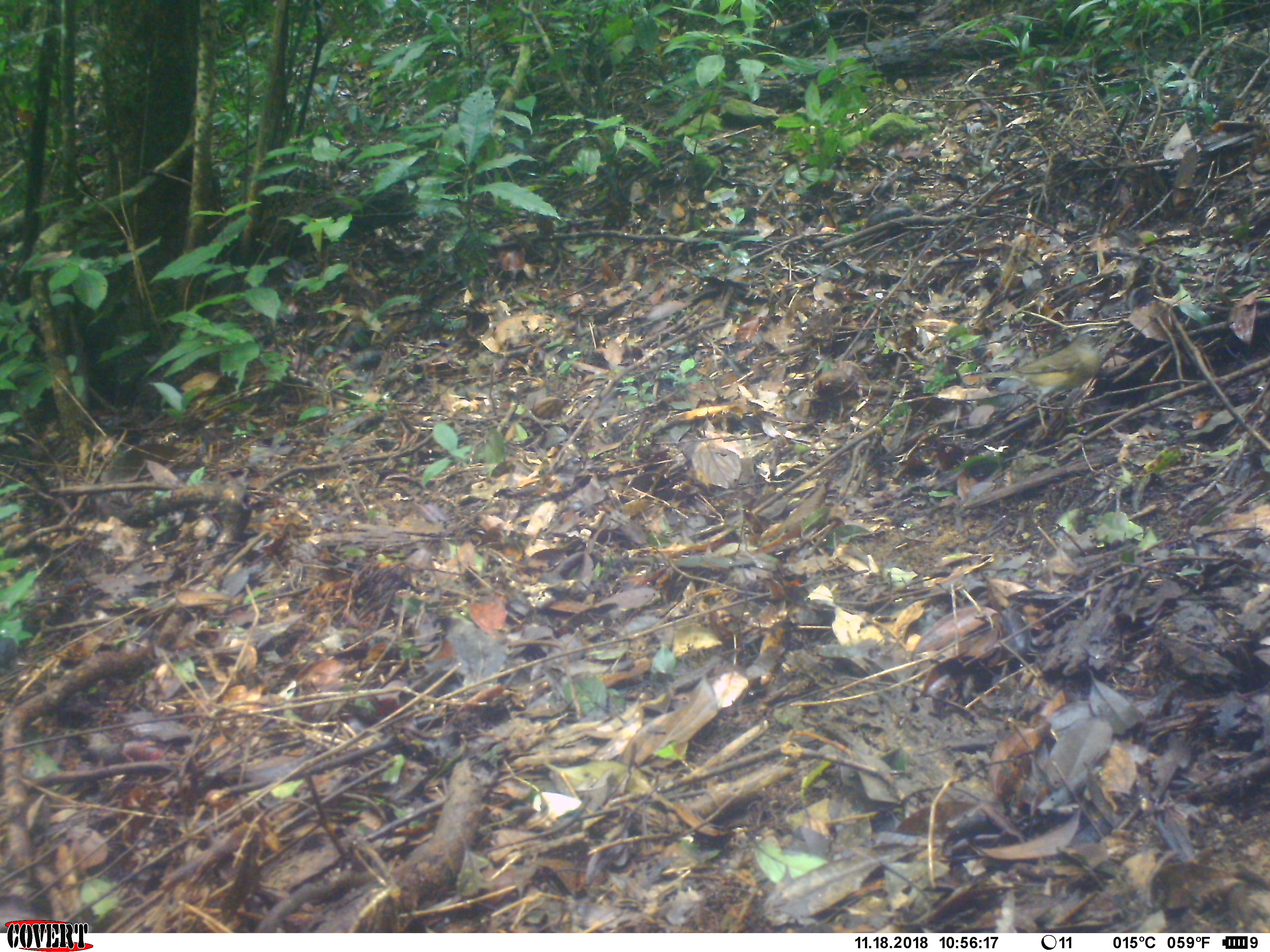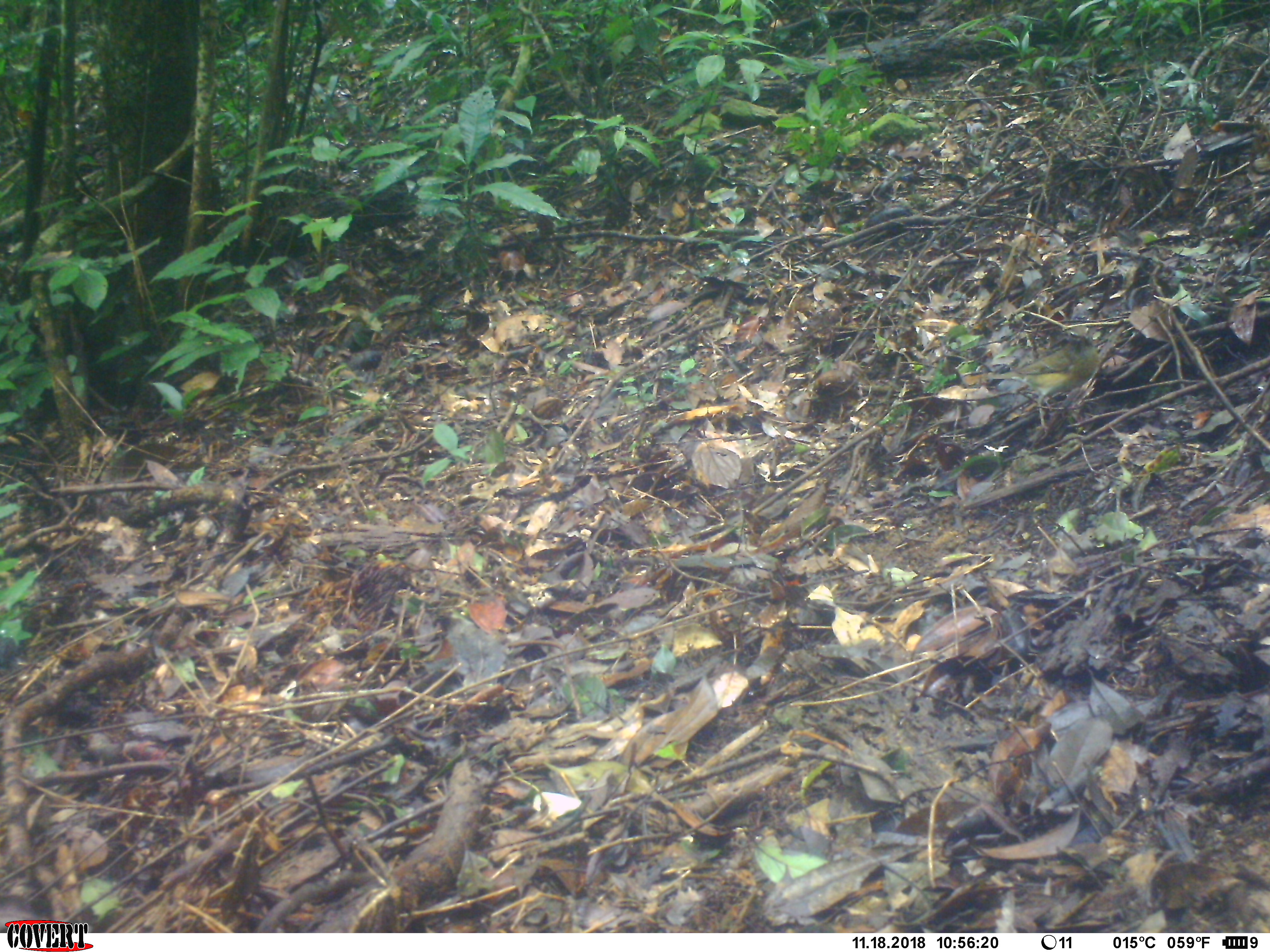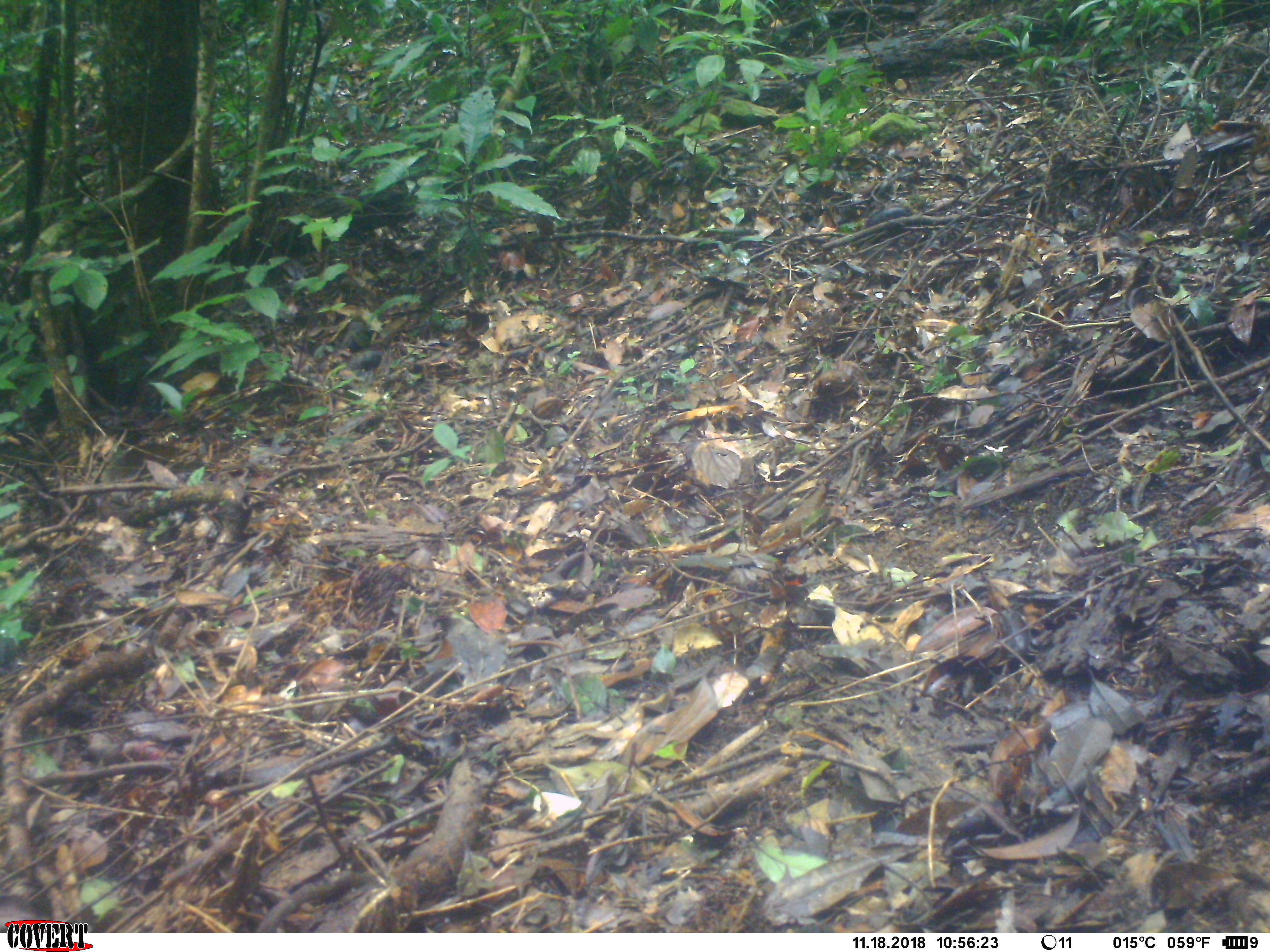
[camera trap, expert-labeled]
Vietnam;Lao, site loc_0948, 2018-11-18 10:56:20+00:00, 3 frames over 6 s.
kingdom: Animalia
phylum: Chordata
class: Aves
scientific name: Aves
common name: bird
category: unidentified bird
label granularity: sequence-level